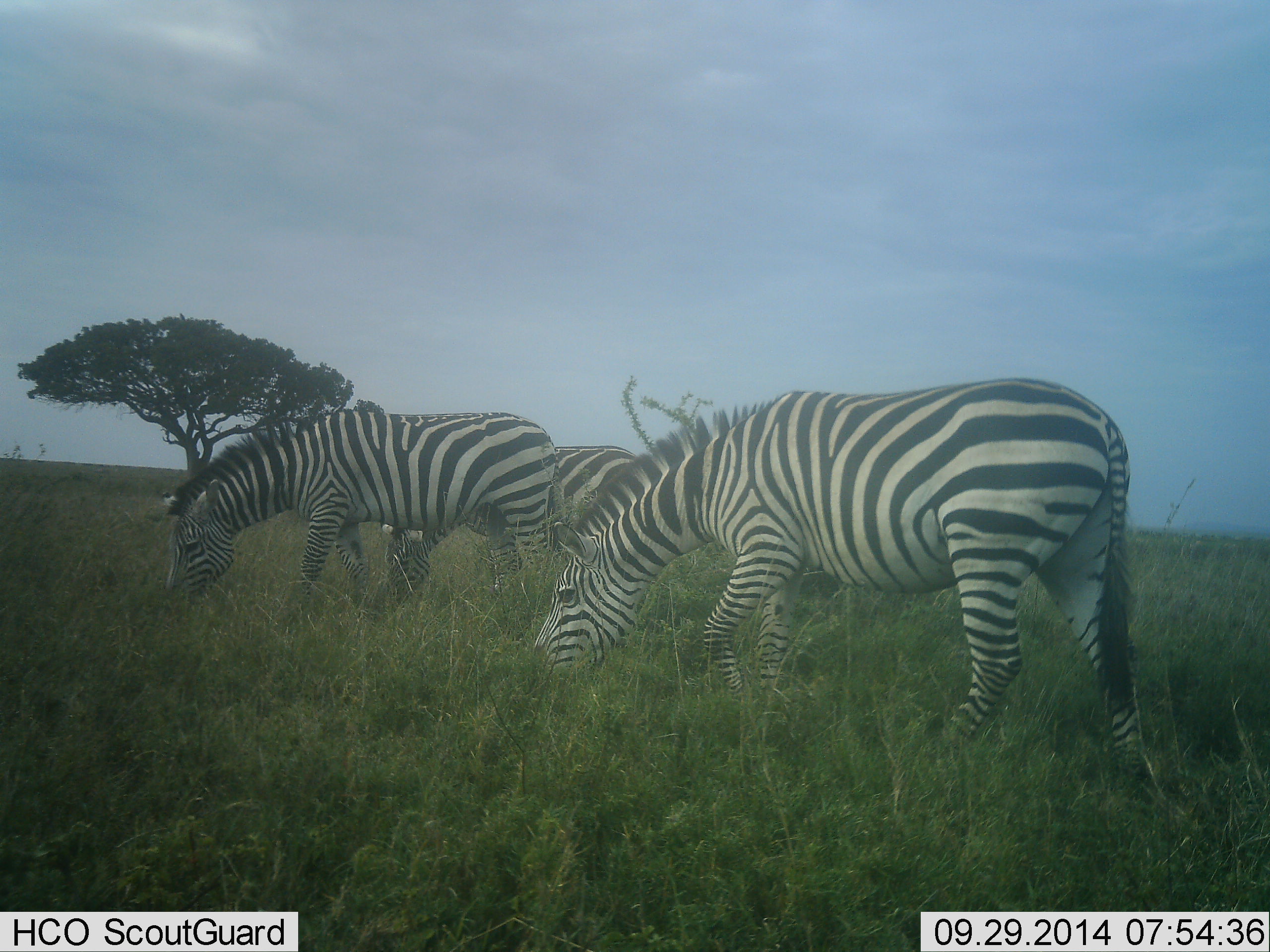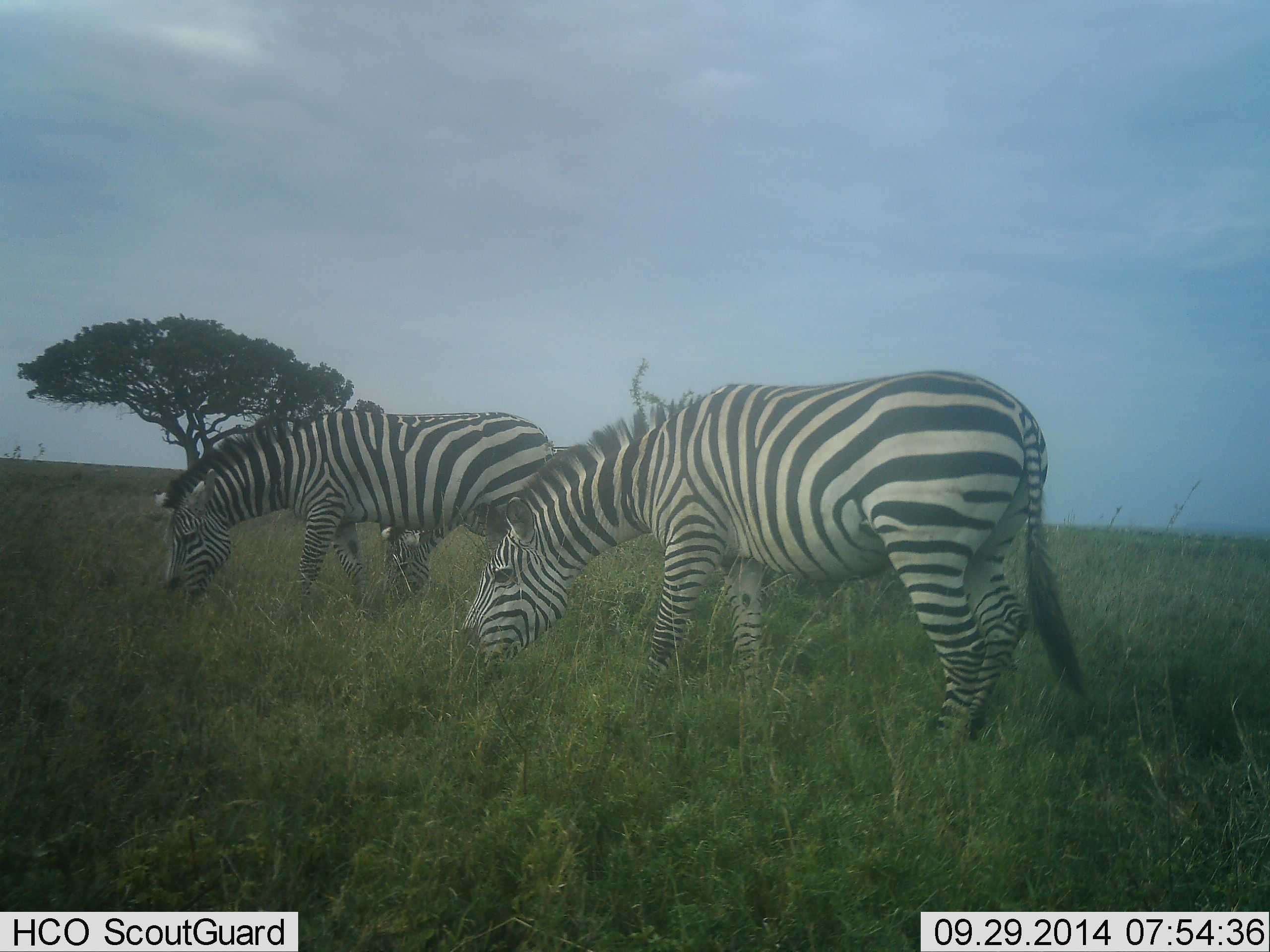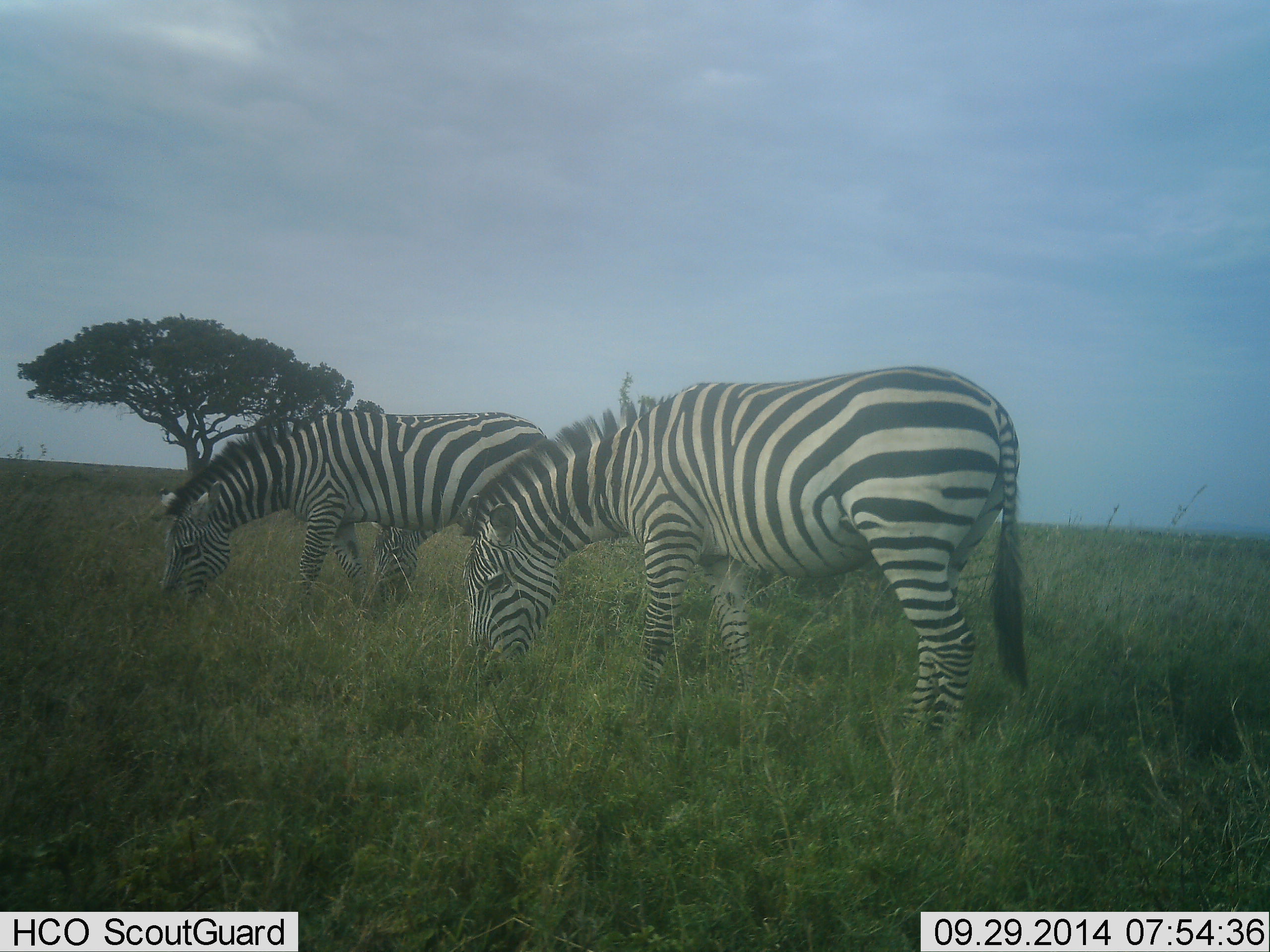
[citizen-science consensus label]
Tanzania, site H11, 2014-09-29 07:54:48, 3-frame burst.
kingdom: Animalia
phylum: Chordata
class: Mammalia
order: Perissodactyla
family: Equidae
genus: Equus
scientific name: Equus quagga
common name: plains zebra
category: zebra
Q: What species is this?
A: Zebra (plains zebra) (Equus quagga).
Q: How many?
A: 3.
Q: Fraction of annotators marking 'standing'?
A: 10%.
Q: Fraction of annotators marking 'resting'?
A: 0%.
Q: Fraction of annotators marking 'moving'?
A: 10%.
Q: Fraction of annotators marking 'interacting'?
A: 0%.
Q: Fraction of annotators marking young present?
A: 0%.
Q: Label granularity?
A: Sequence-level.